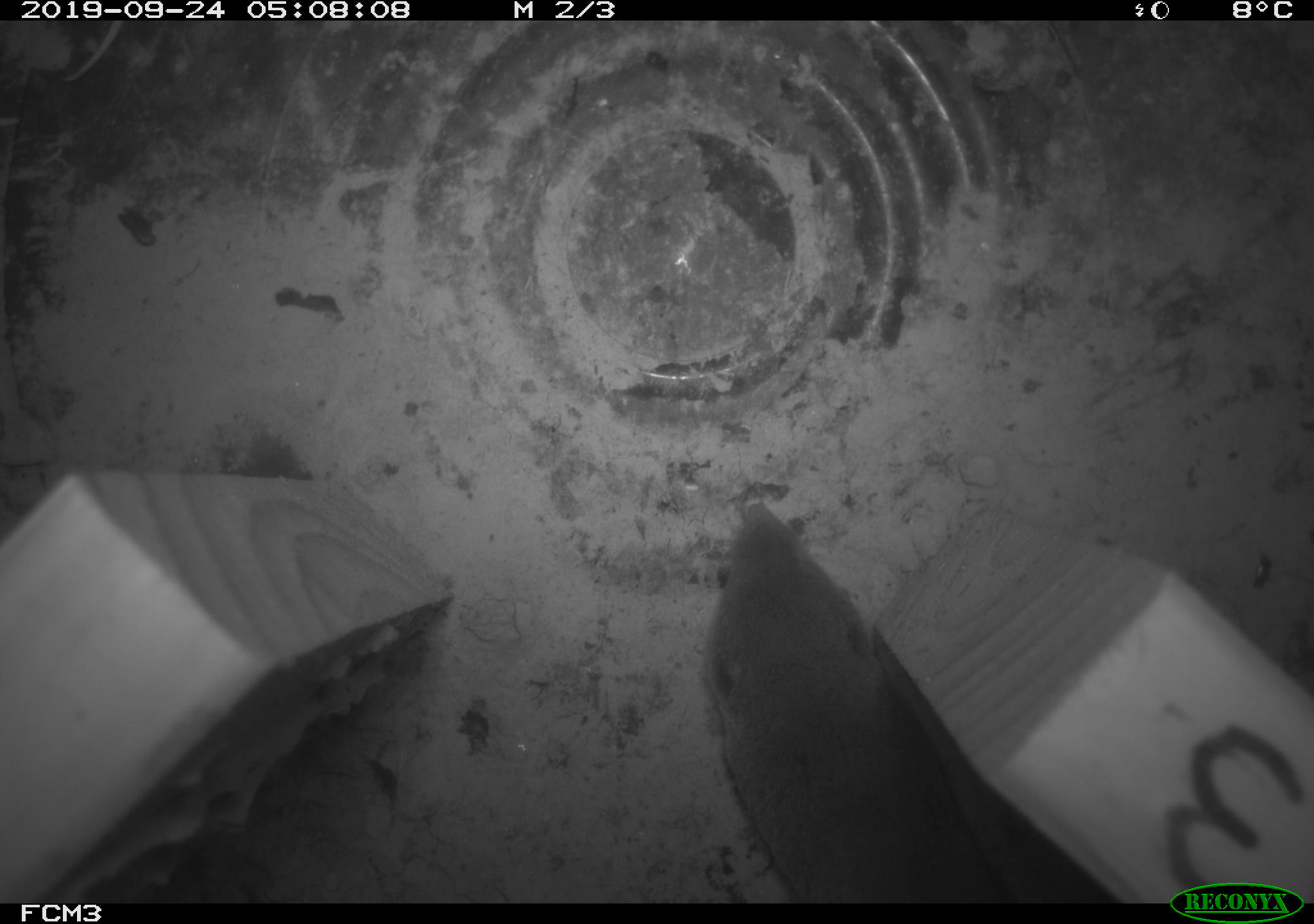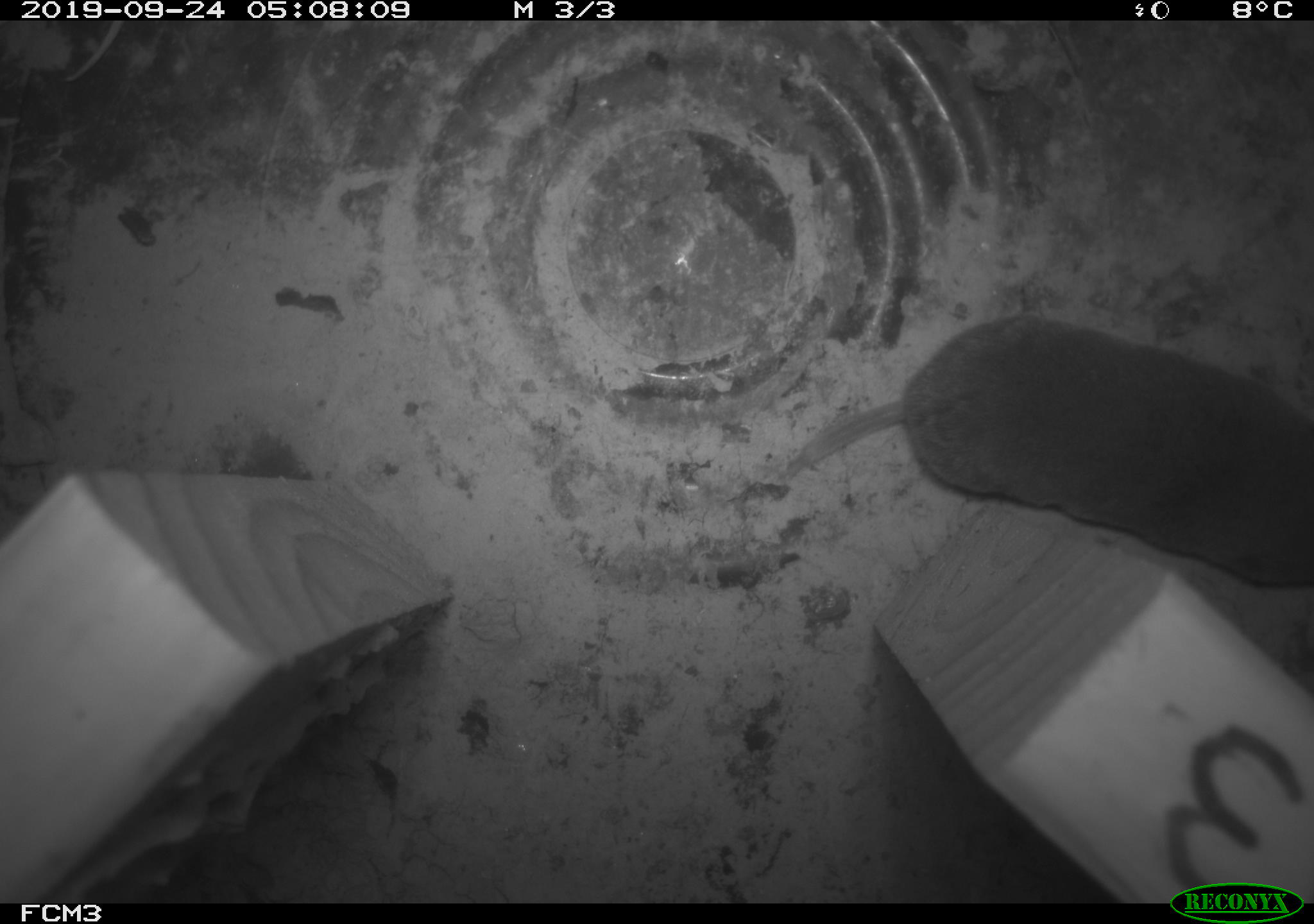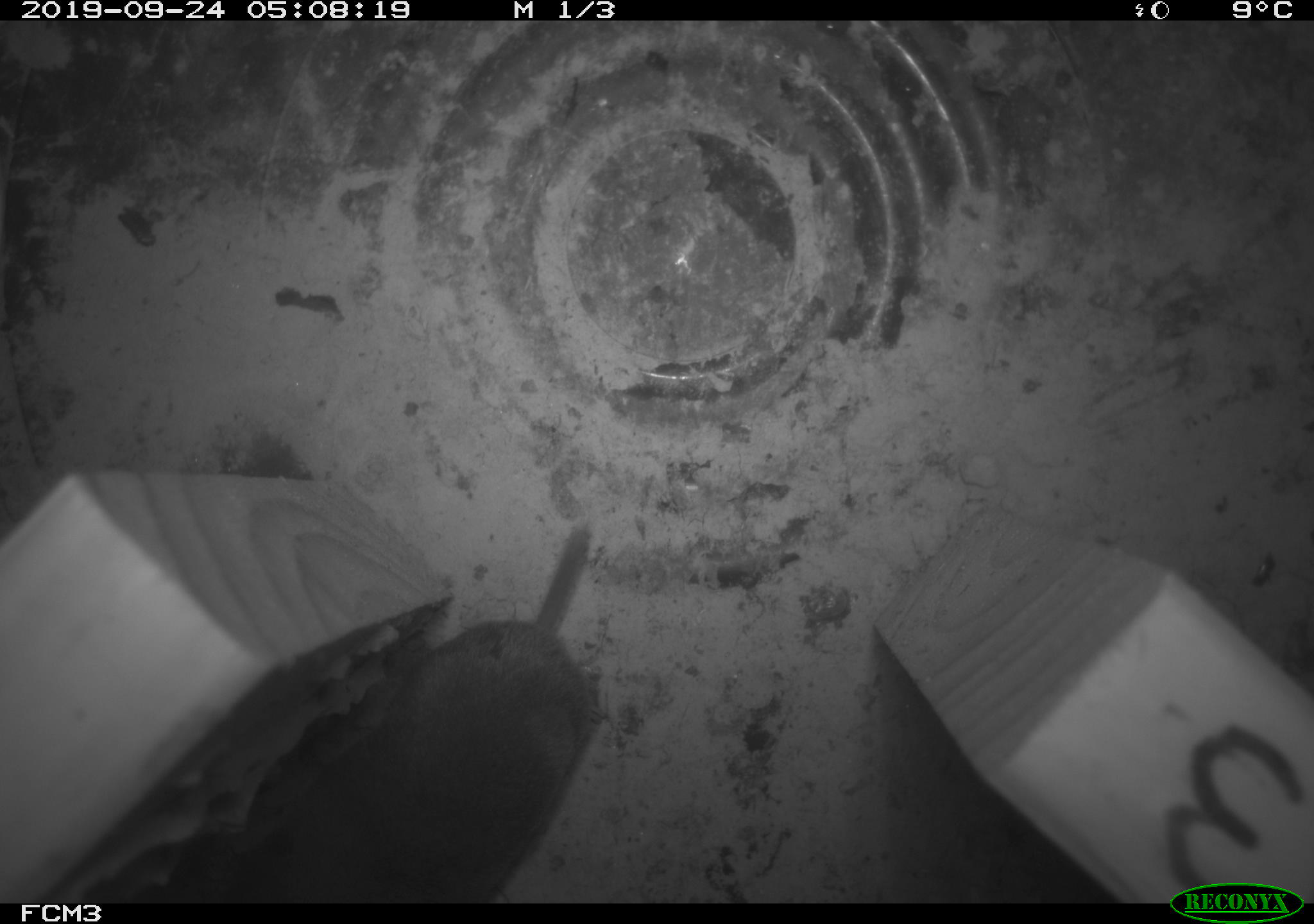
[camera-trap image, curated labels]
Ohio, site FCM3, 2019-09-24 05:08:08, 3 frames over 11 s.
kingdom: Animalia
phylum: Chordata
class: Mammalia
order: Eulipotyphla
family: Soricidae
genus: Blarina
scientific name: Blarina brevicauda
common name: northern short-tailed shrew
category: n. short-tailed shrew